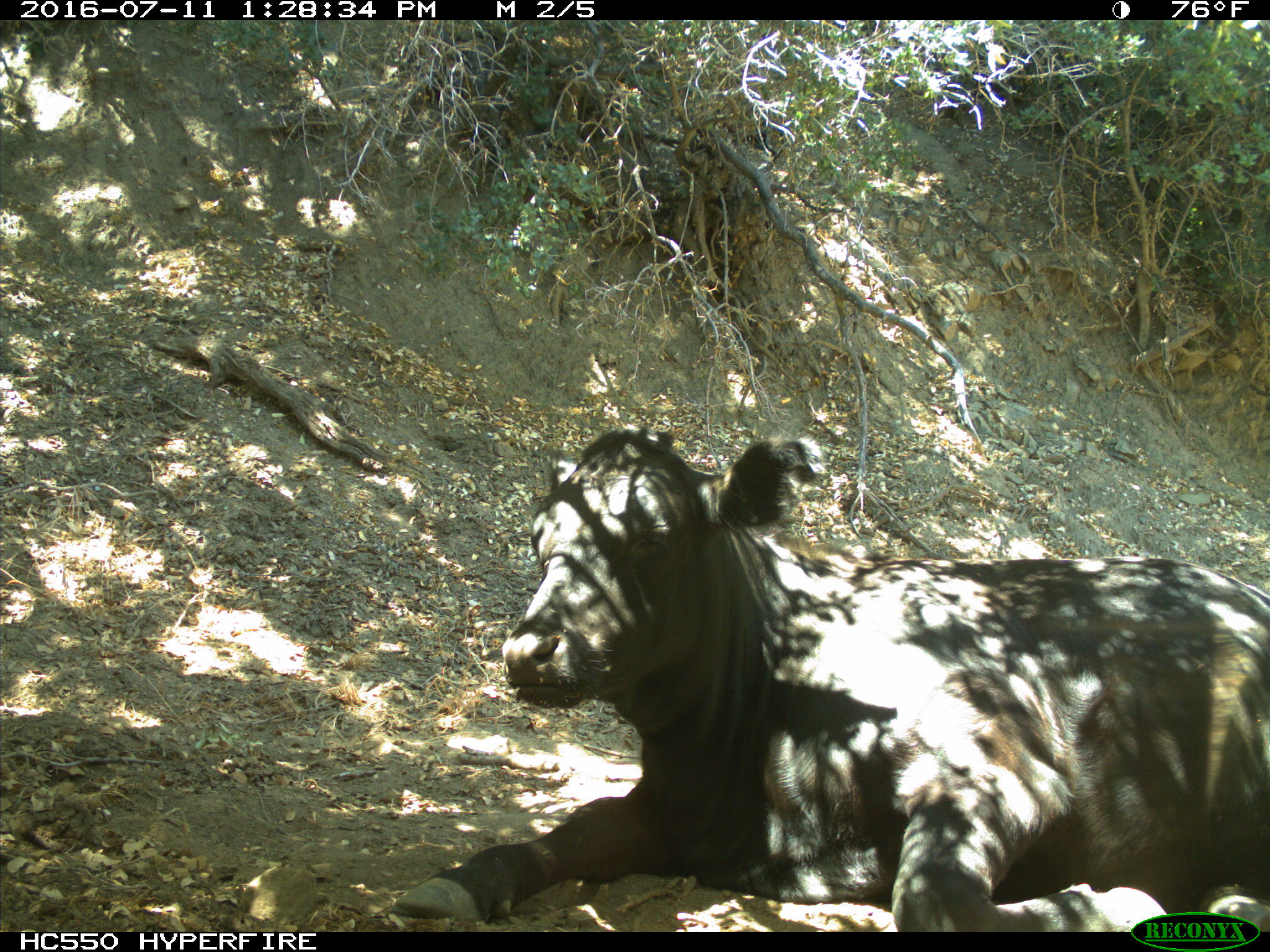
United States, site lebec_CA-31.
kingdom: Animalia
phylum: Chordata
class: Mammalia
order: Artiodactyla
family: Bovidae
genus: Bos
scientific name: Bos taurus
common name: domestic cow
Bos taurus (domestic cow).